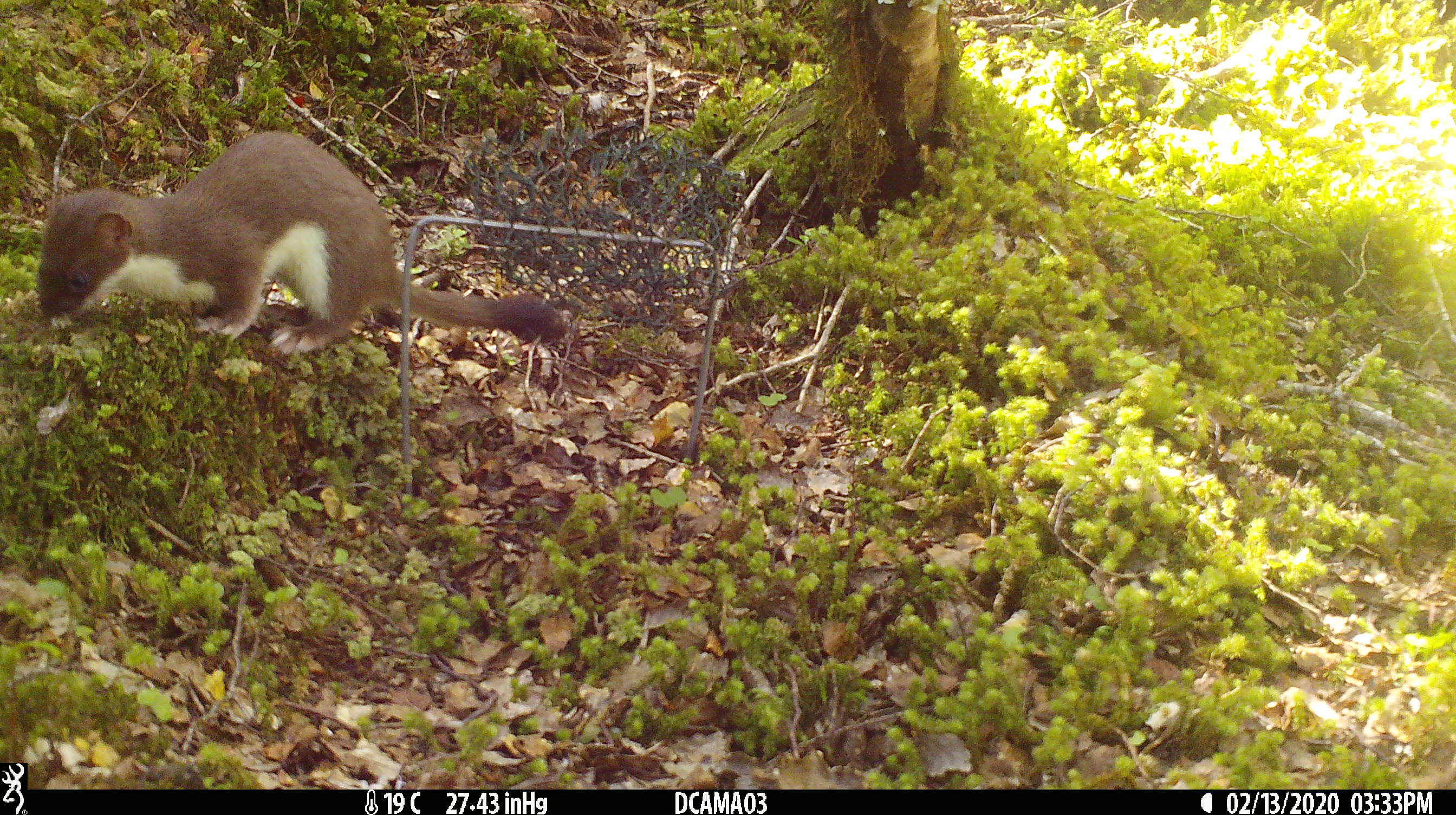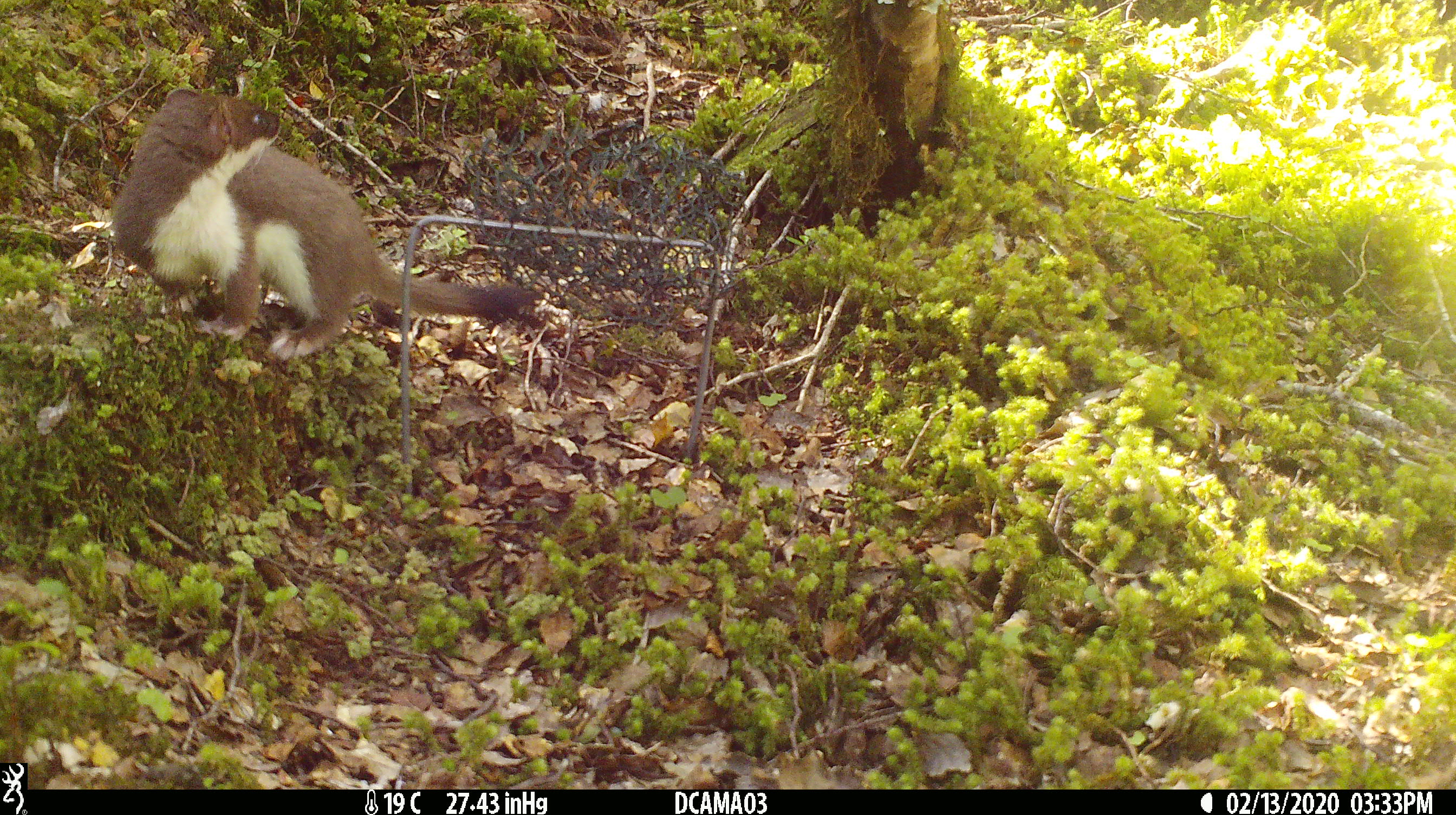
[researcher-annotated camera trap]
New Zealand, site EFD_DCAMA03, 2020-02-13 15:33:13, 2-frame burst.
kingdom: Animalia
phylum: Chordata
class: Mammalia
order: Carnivora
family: Mustelidae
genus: Mustela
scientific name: Mustela erminea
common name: stoat